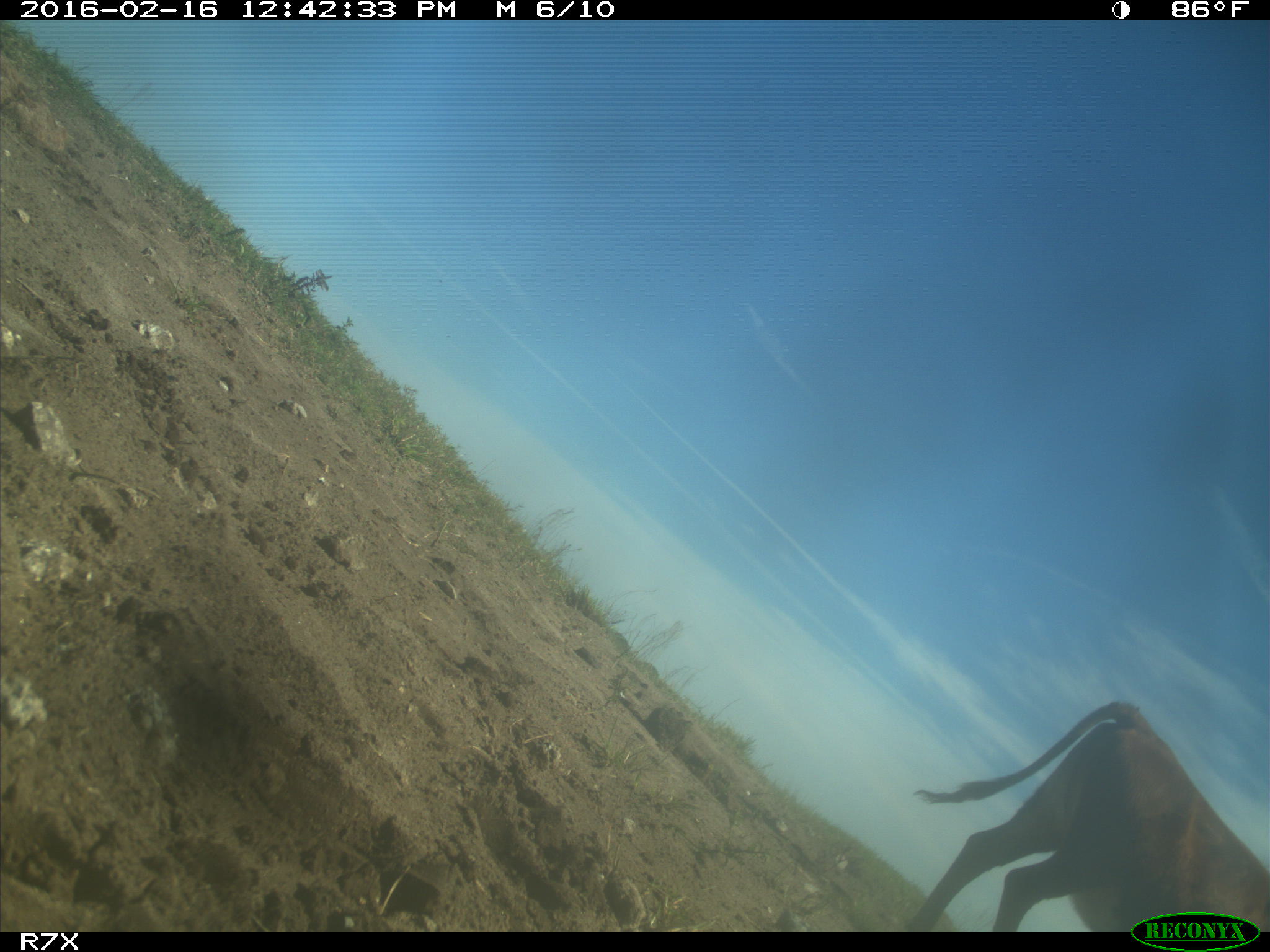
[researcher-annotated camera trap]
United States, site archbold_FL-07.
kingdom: Animalia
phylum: Chordata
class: Mammalia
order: Artiodactyla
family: Bovidae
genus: Bos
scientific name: Bos taurus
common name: domestic cow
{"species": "Bos taurus (domestic cow)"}